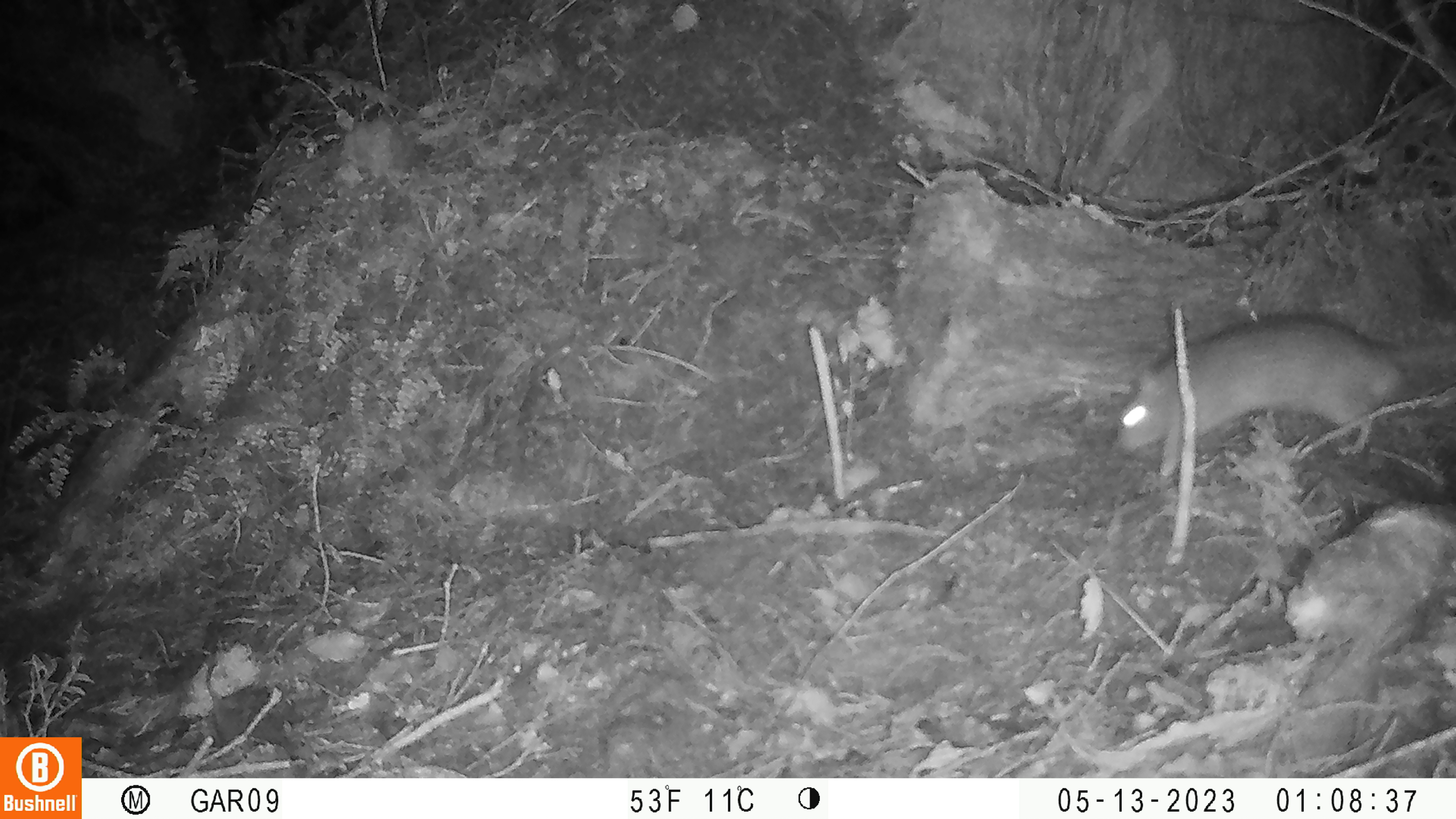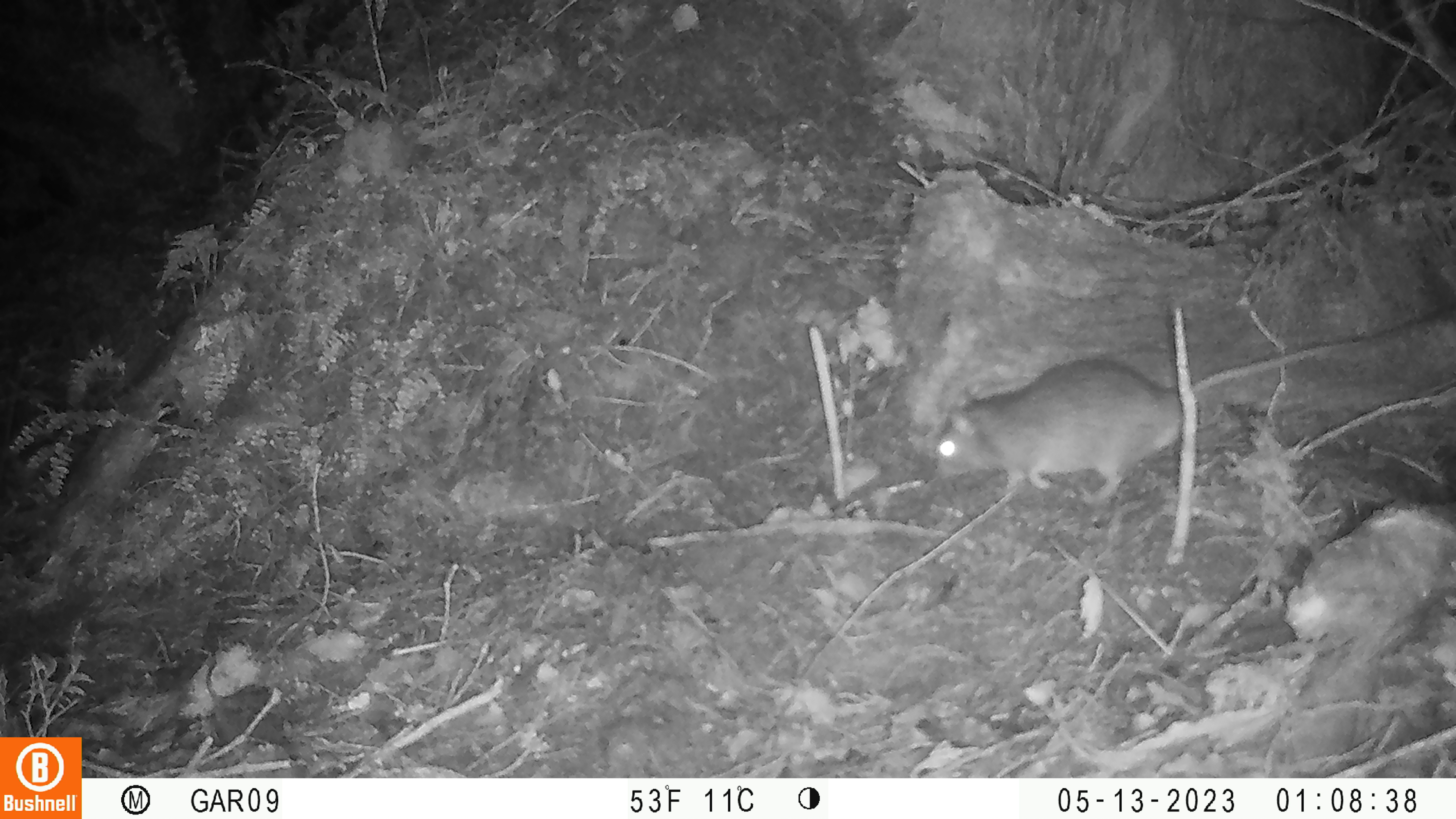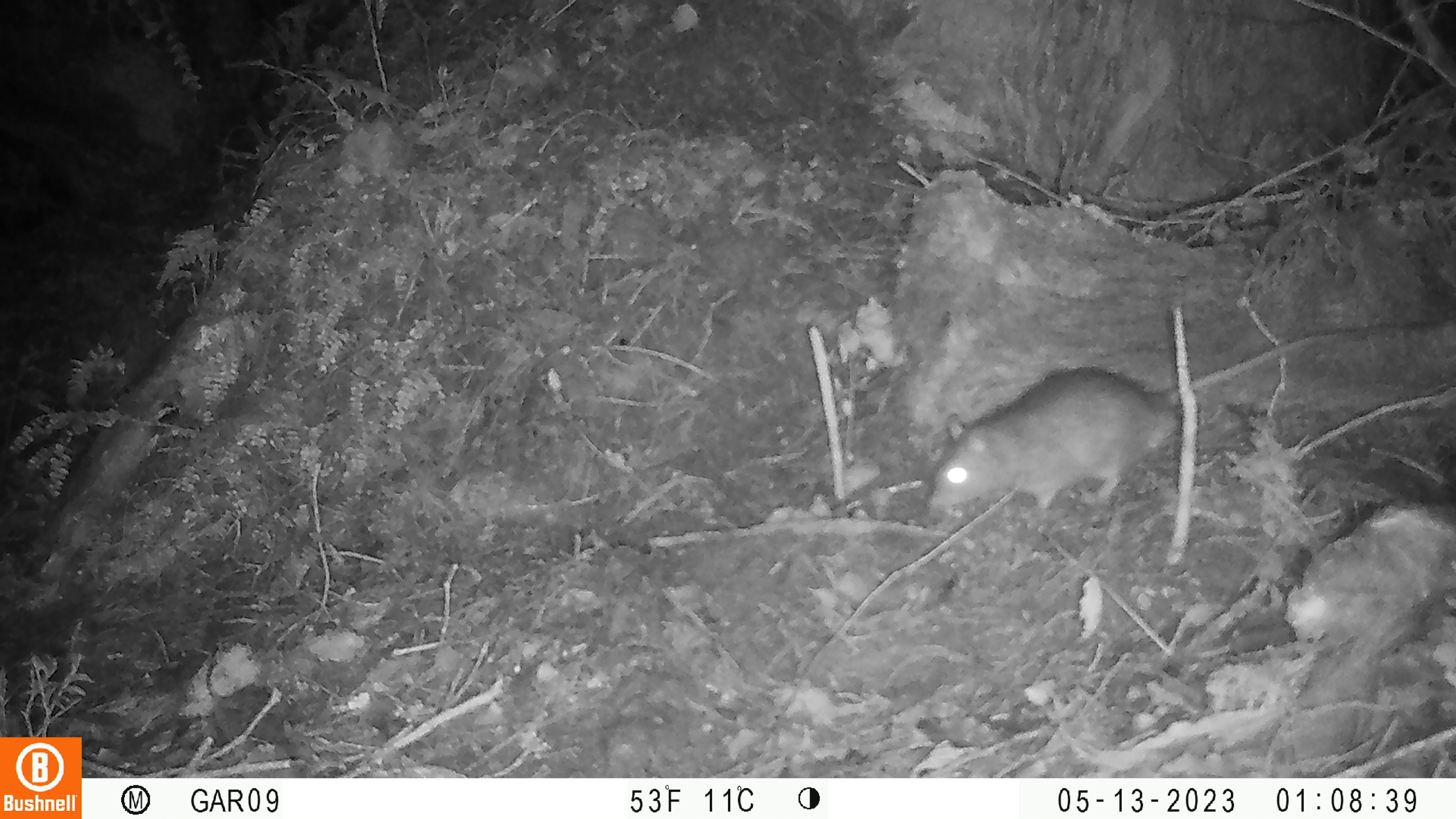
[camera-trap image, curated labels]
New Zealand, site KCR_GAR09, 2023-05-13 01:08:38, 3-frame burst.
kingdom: Animalia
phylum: Chordata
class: Mammalia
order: Rodentia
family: Muridae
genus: Rattus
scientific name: Rattus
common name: rat